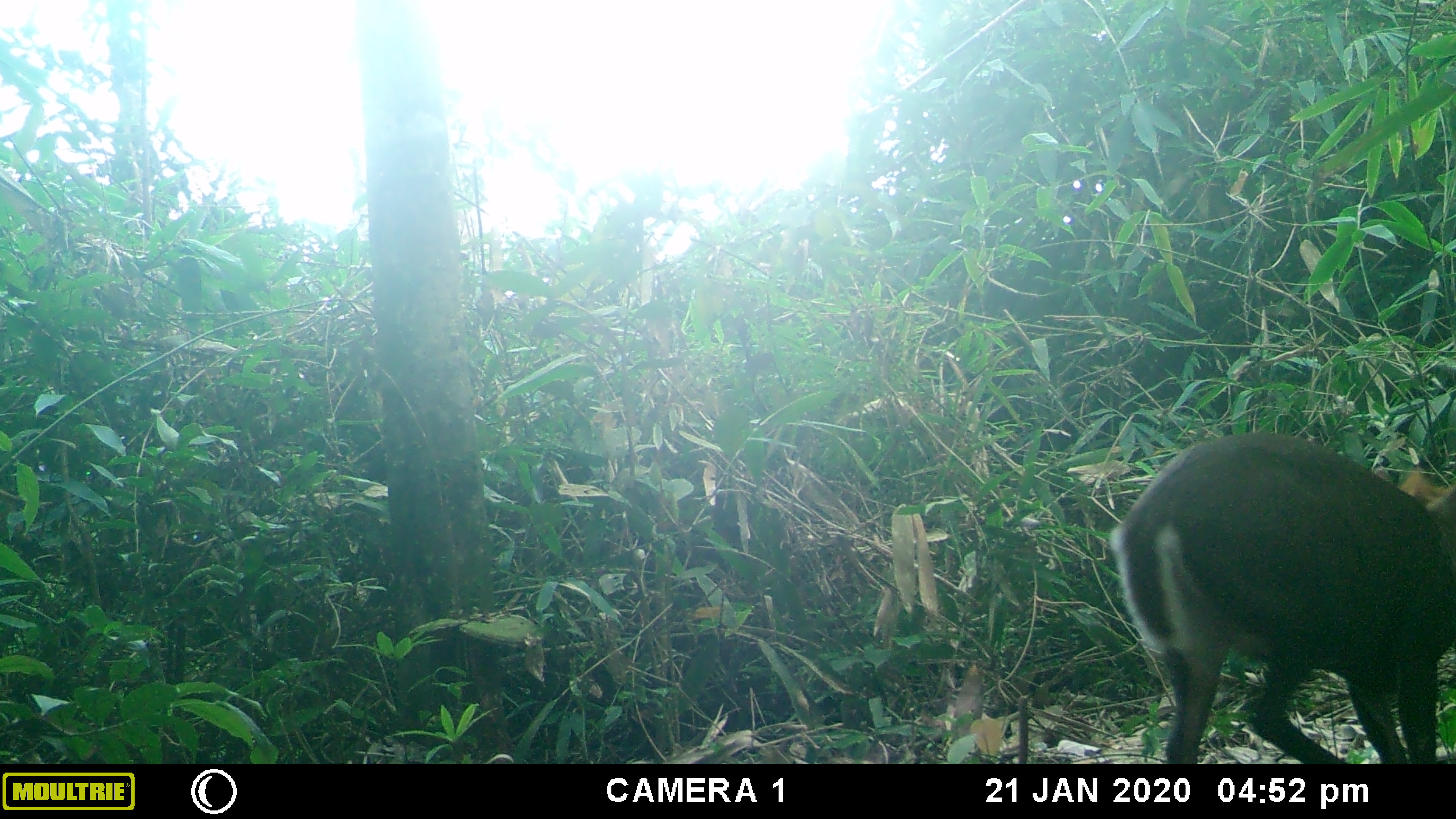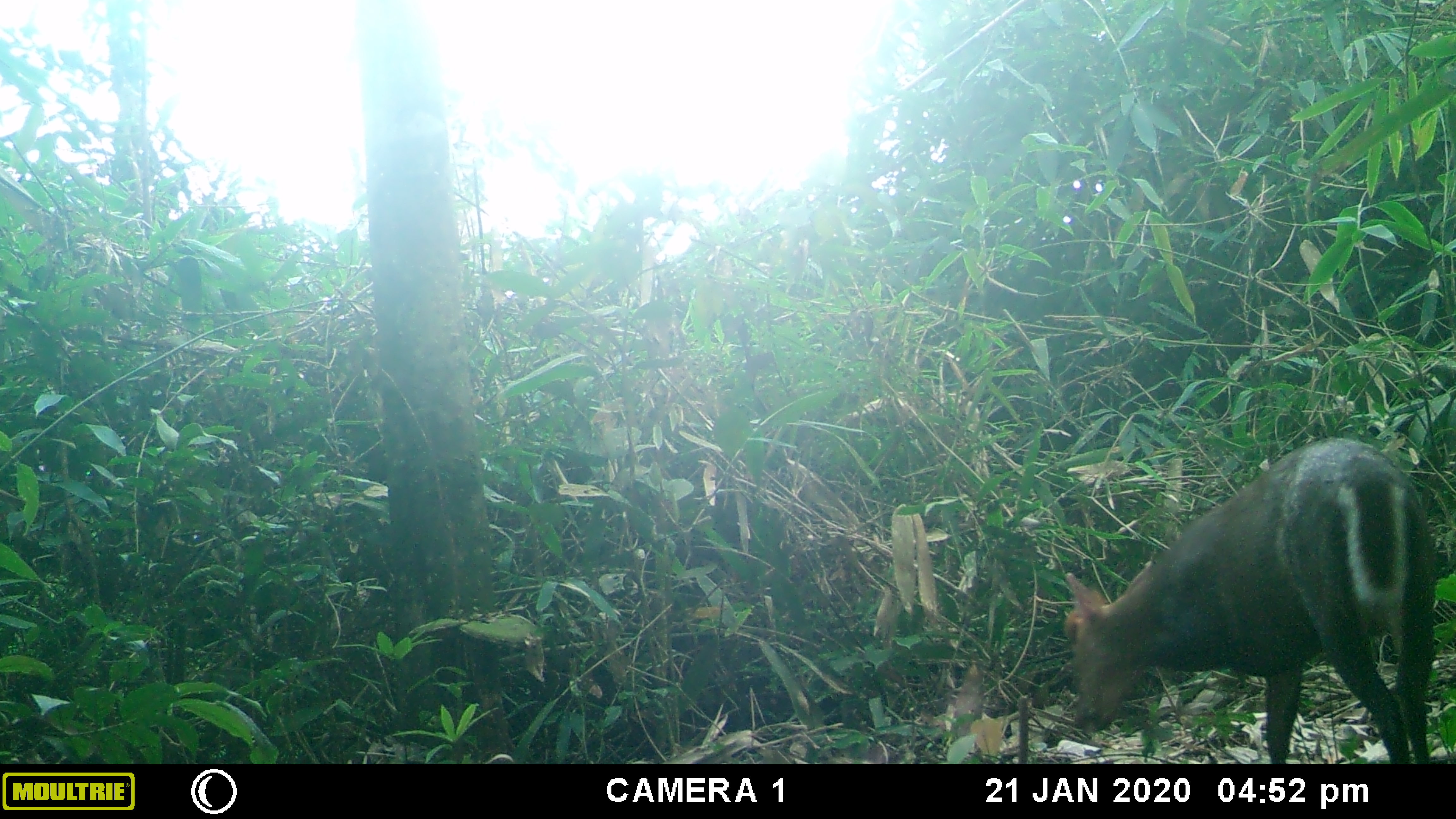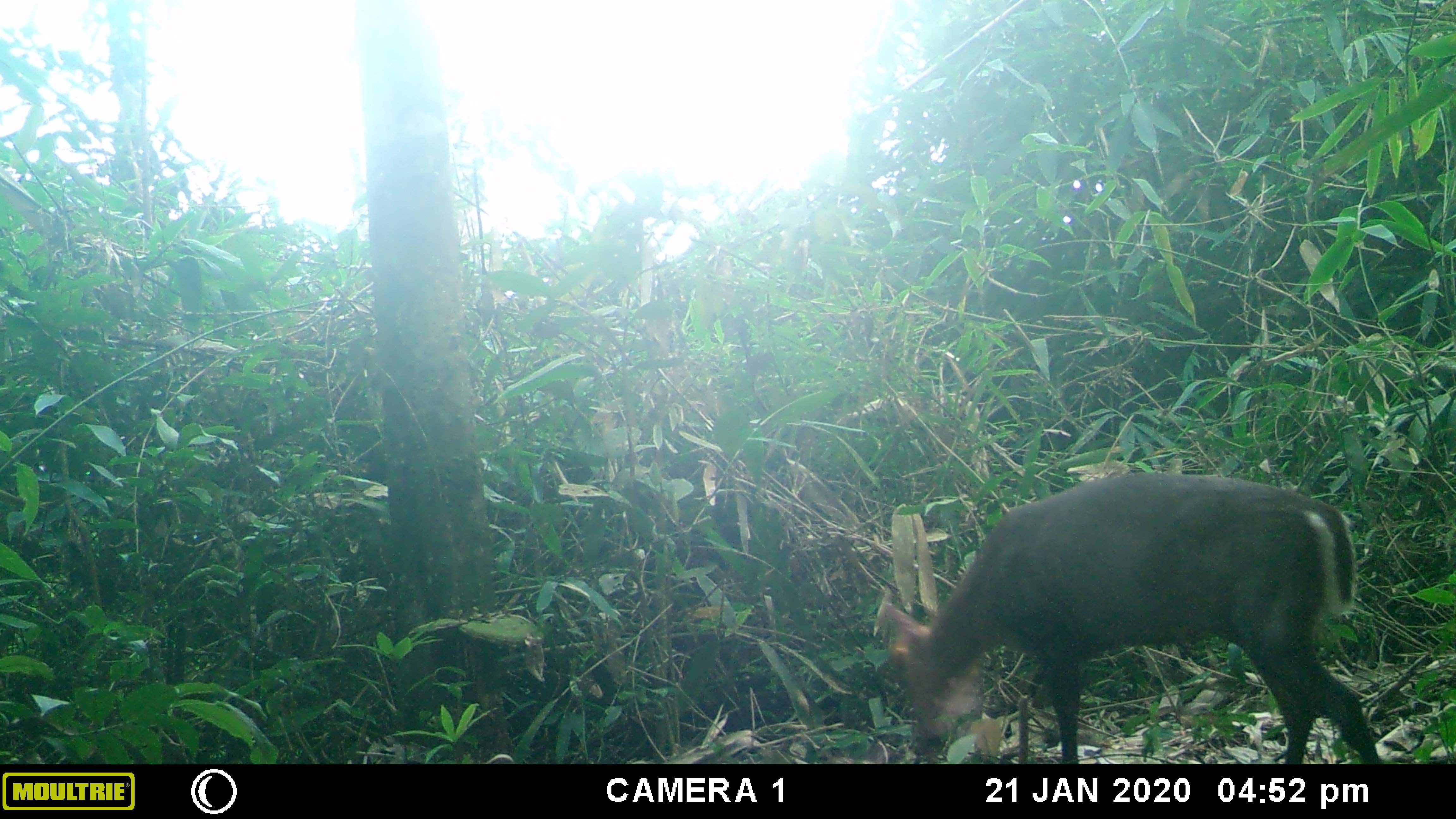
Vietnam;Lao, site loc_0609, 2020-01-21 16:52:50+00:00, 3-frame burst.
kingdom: Animalia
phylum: Chordata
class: Mammalia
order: Artiodactyla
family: Cervidae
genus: Muntiacus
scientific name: Muntiacus rooseveltorum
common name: roosevelt's muntjac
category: roosevelts muntjac group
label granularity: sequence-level